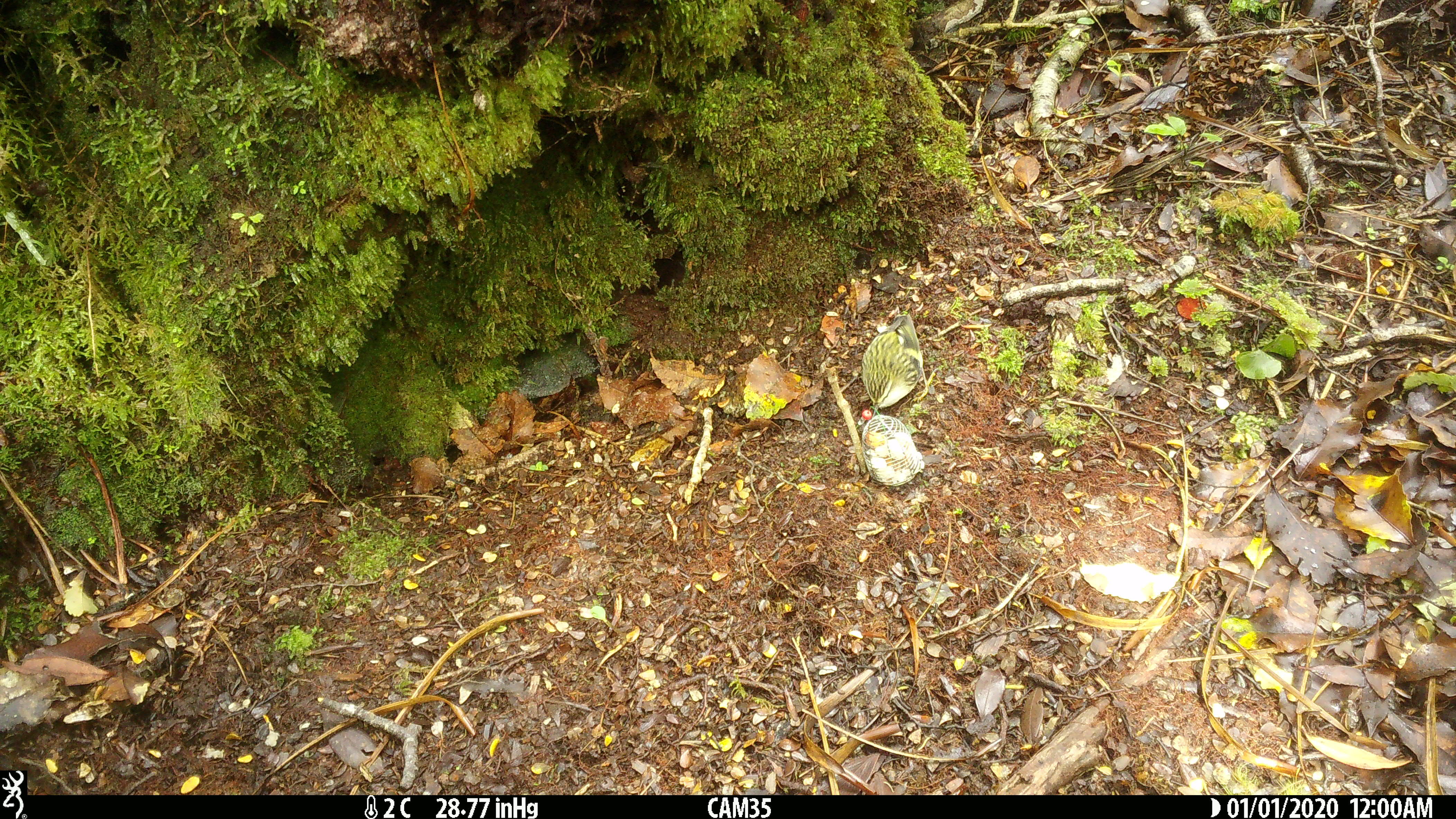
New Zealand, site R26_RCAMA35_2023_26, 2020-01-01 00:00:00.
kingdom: Animalia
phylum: Chordata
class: Aves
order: Passeriformes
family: Acanthisittidae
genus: Acanthisitta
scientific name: Acanthisitta chloris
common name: rifleman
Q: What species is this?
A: Rifleman (Acanthisitta chloris).